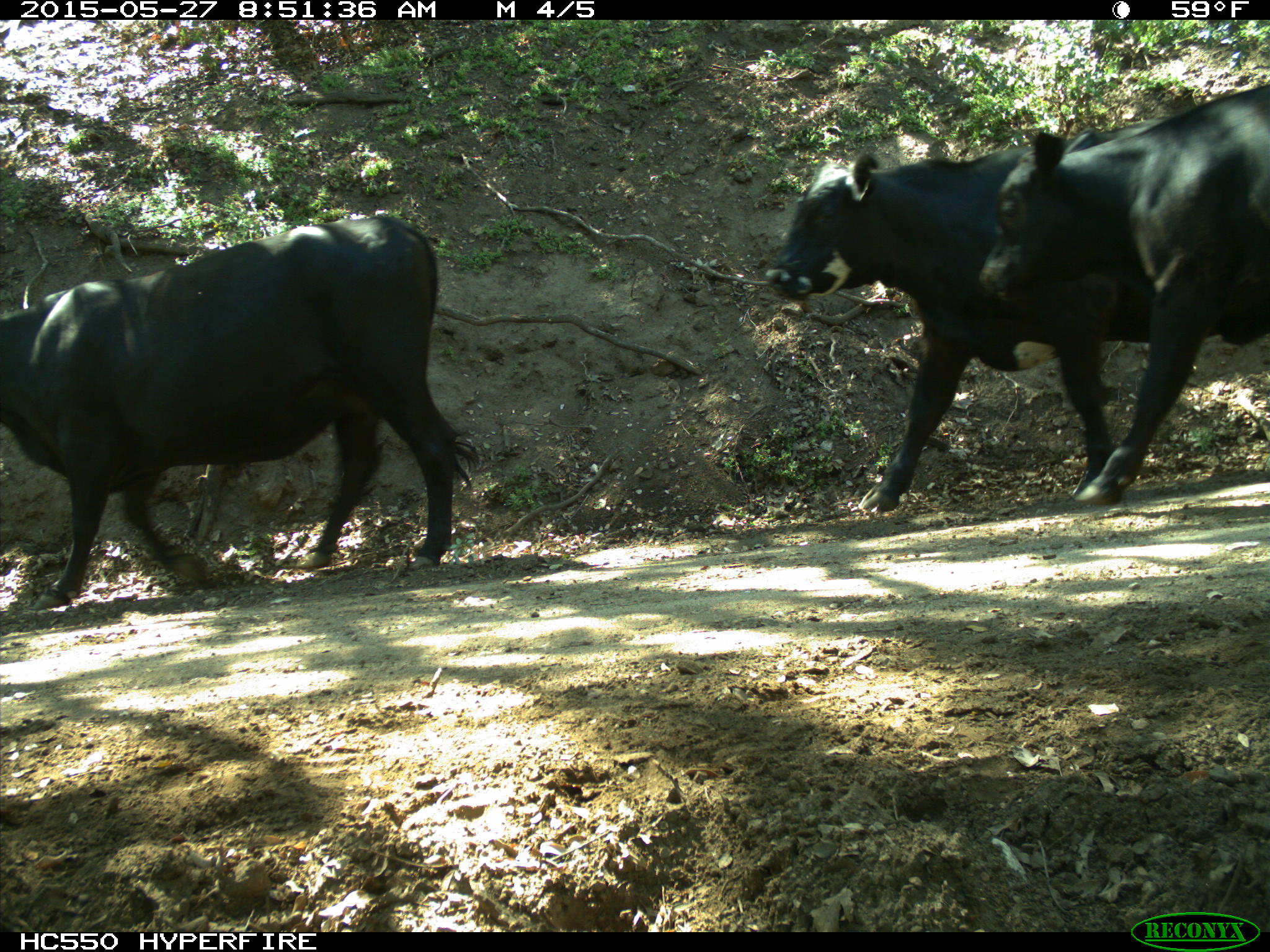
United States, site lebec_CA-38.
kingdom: Animalia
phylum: Chordata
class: Mammalia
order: Artiodactyla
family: Bovidae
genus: Bos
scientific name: Bos taurus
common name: domestic cow